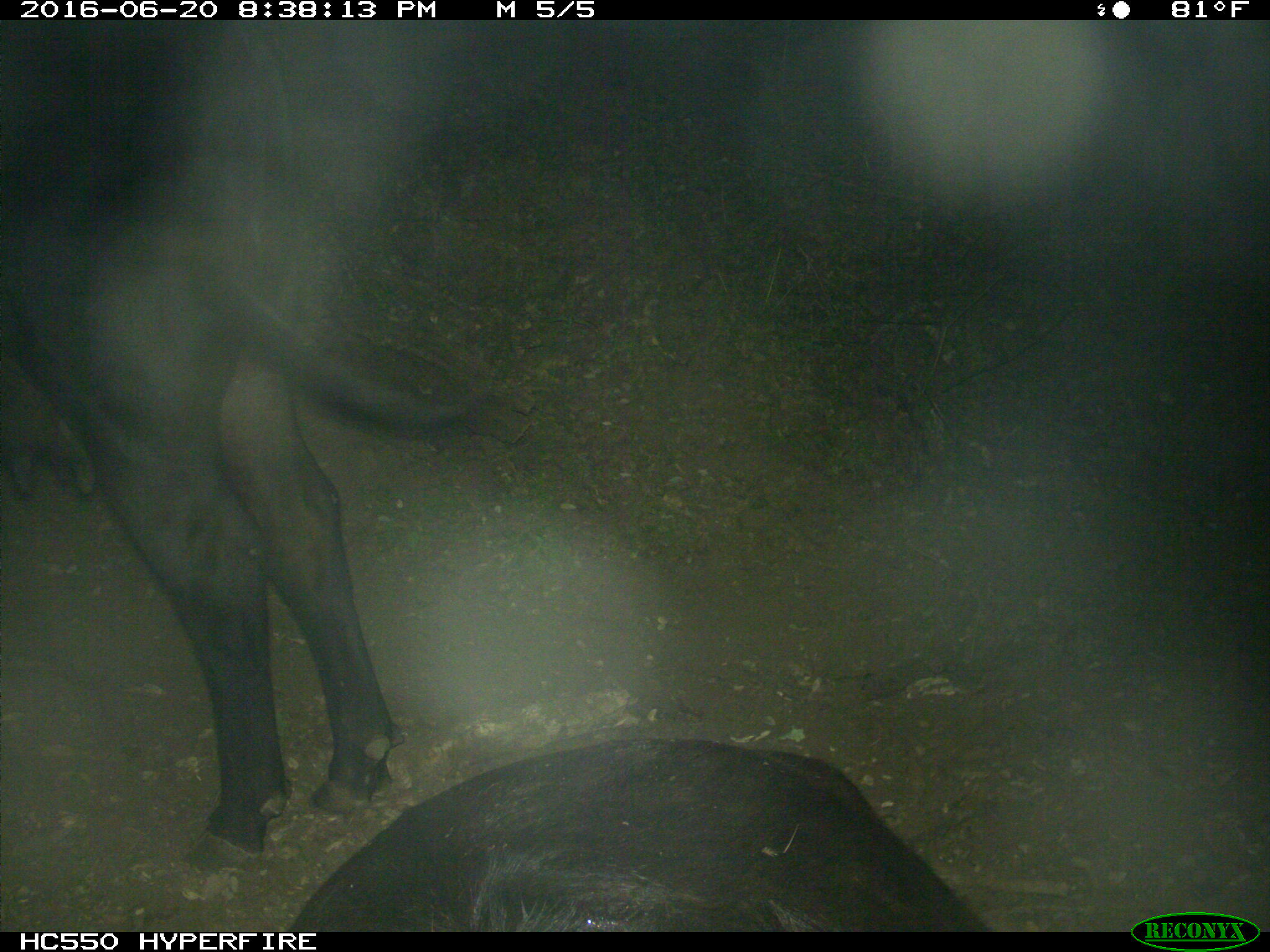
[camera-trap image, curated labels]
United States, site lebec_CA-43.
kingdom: Animalia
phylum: Chordata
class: Mammalia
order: Artiodactyla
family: Bovidae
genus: Bos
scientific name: Bos taurus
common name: domestic cow